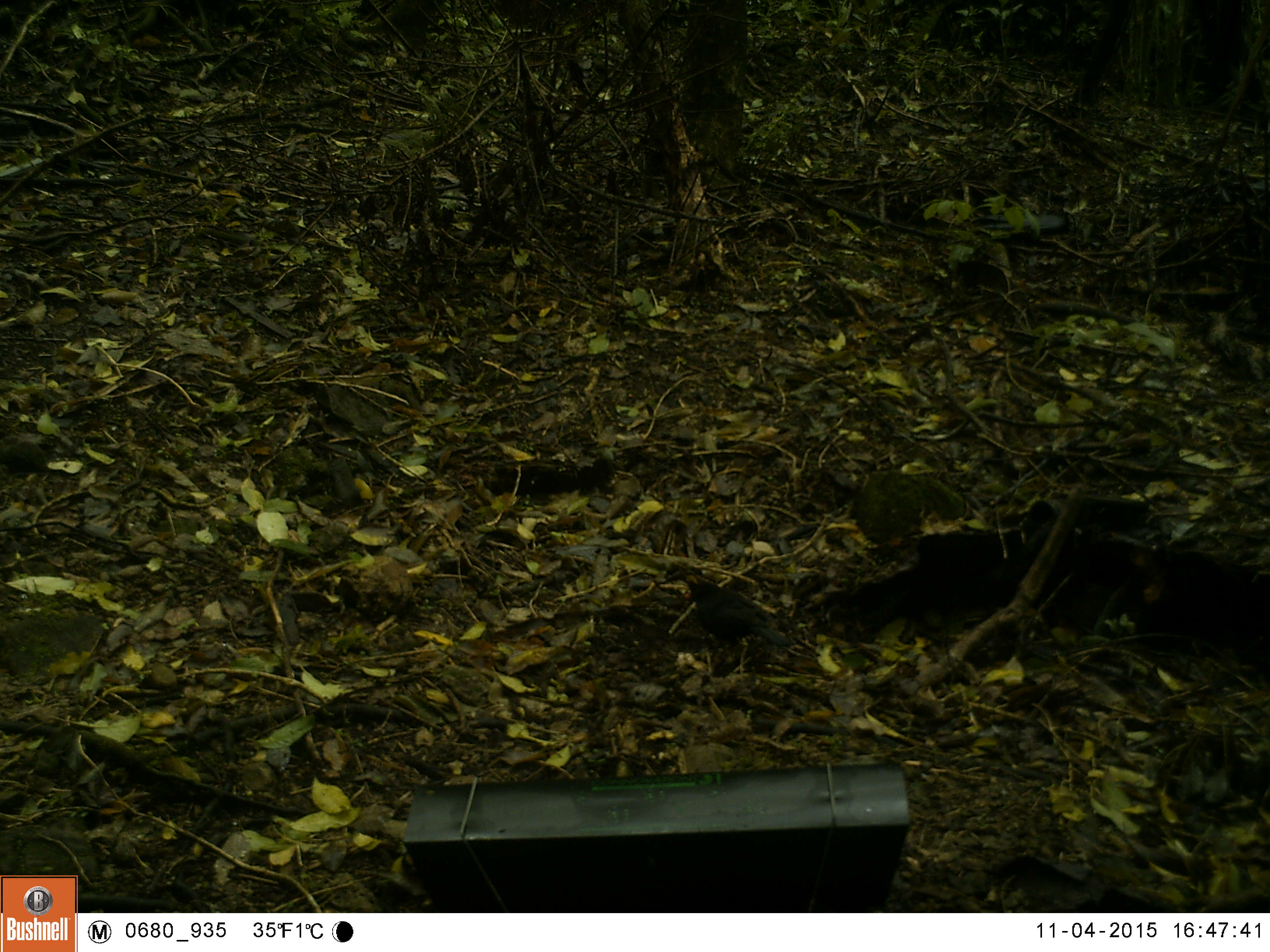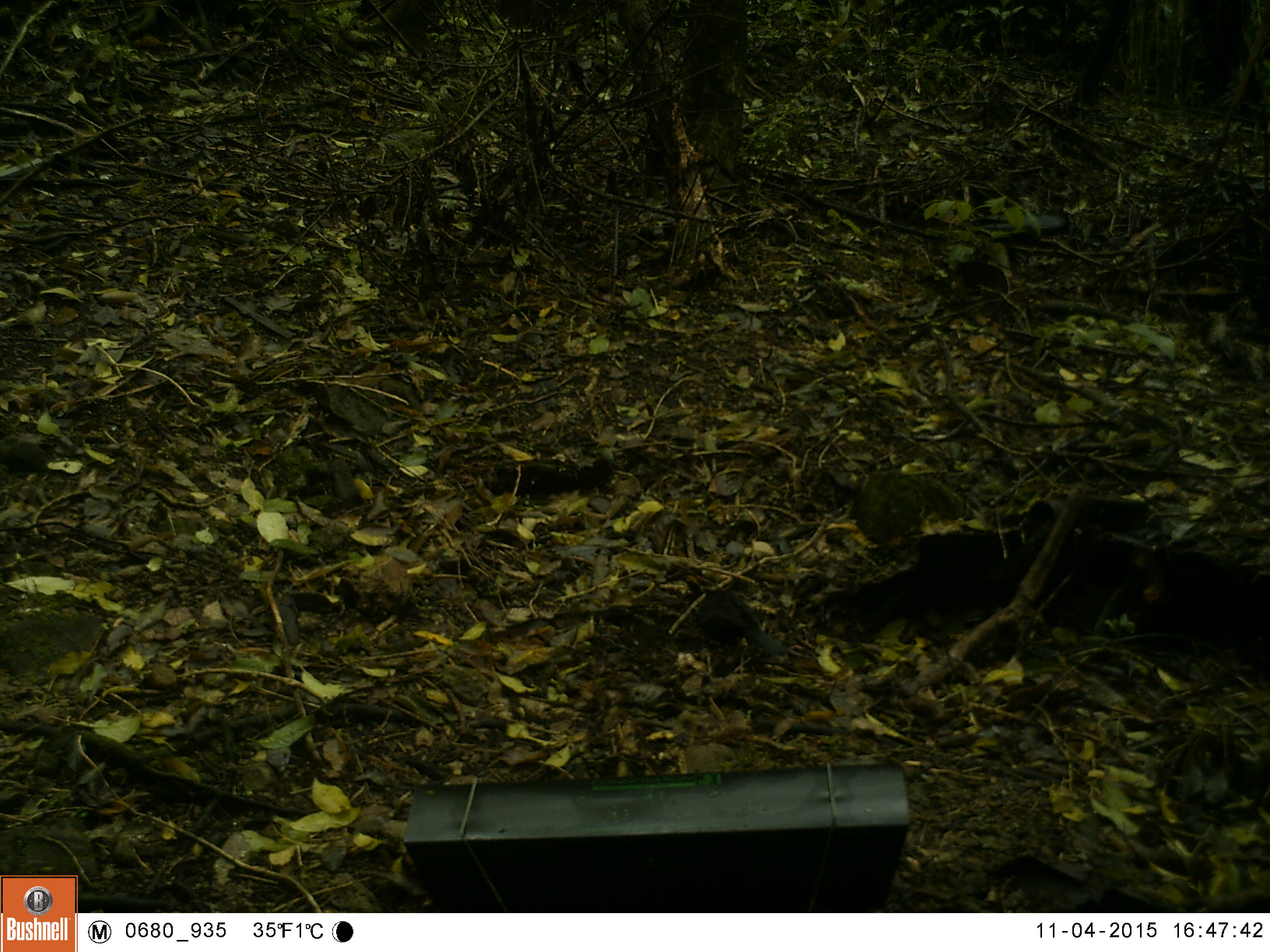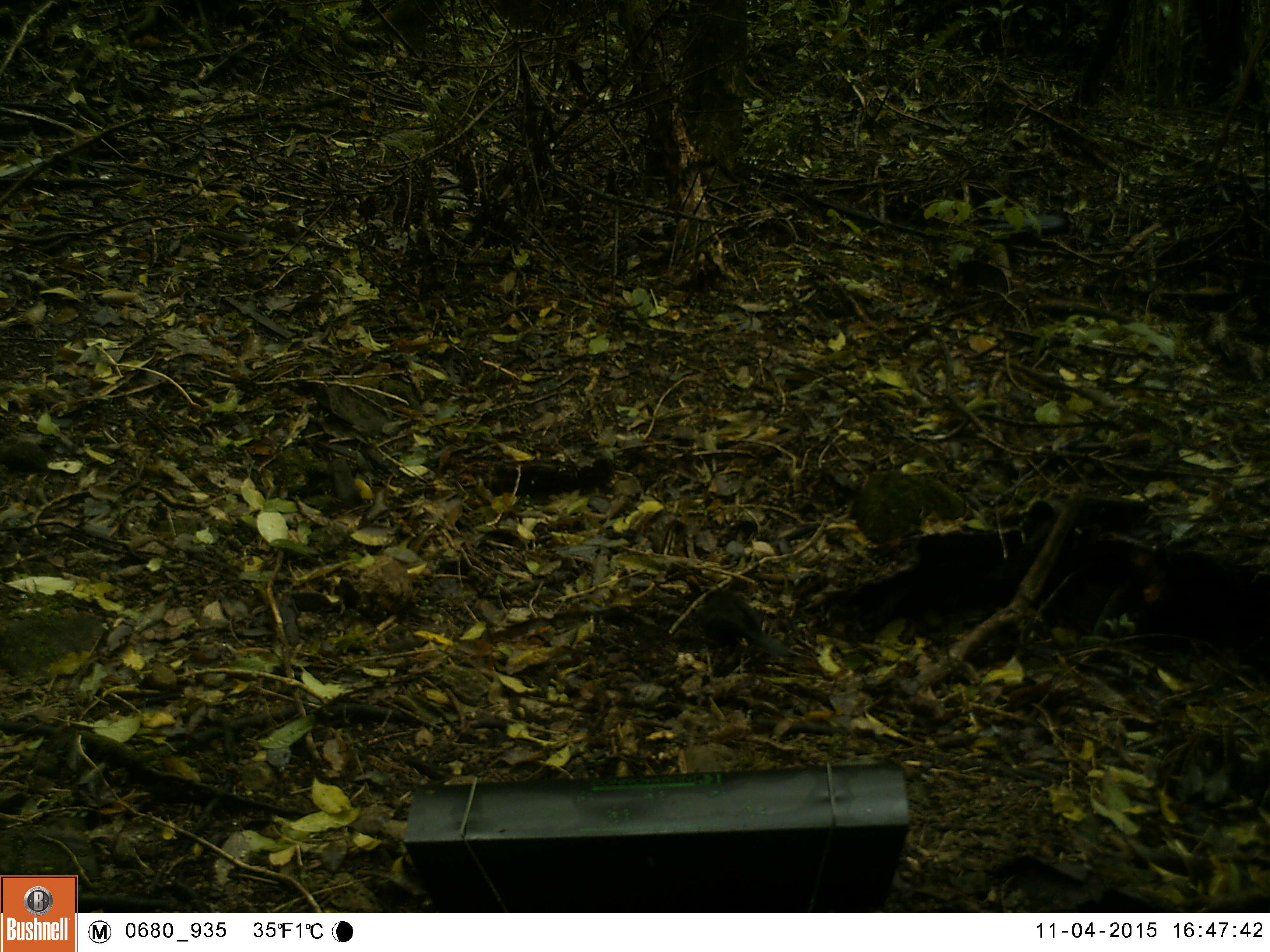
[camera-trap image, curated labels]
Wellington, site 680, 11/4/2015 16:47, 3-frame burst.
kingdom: Animalia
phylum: Chordata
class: Aves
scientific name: Aves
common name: bird